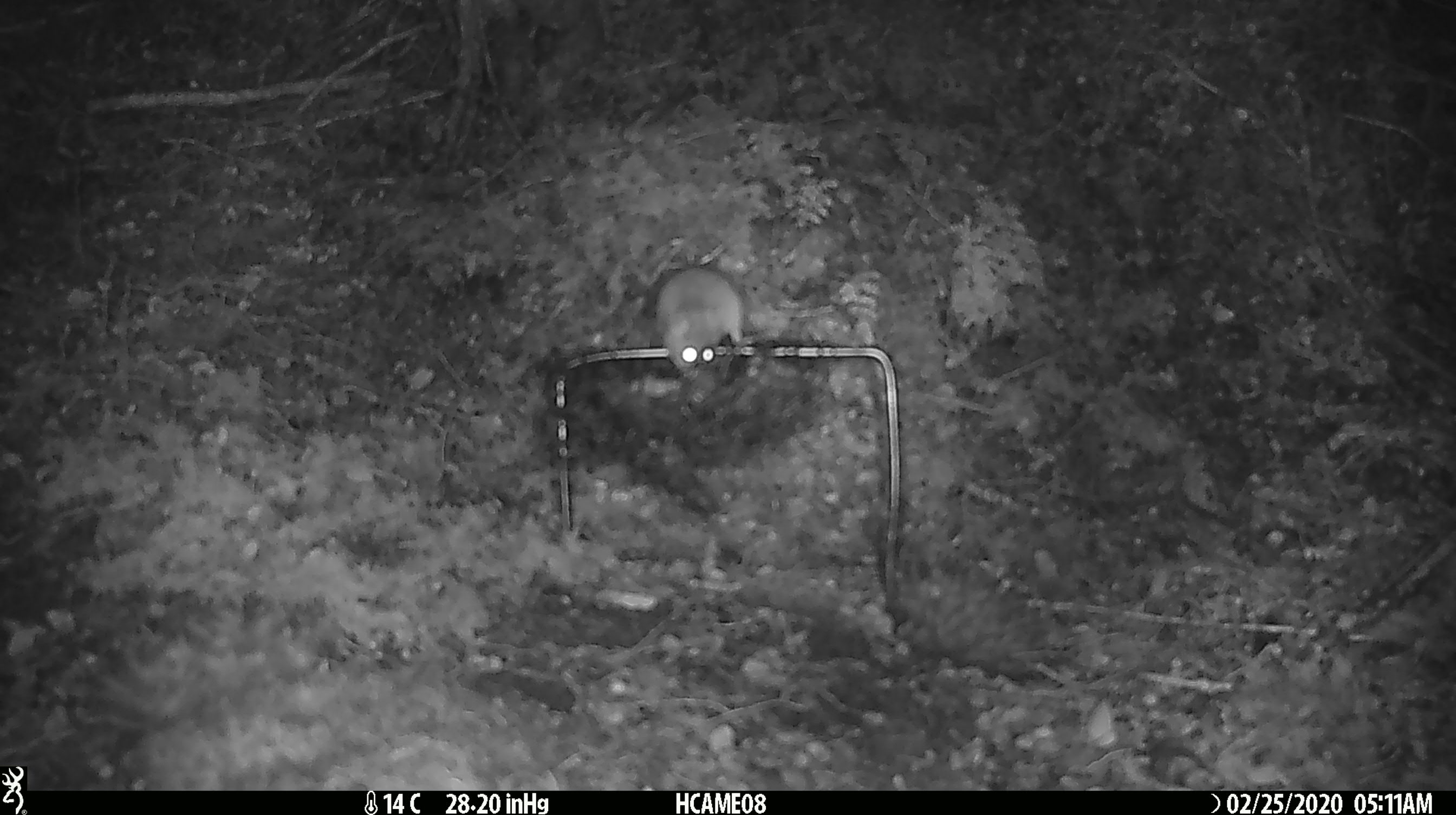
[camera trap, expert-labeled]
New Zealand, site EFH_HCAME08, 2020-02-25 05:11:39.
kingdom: Animalia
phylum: Chordata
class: Mammalia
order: Rodentia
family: Muridae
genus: Mus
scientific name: Mus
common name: mouse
Mouse (Mus).